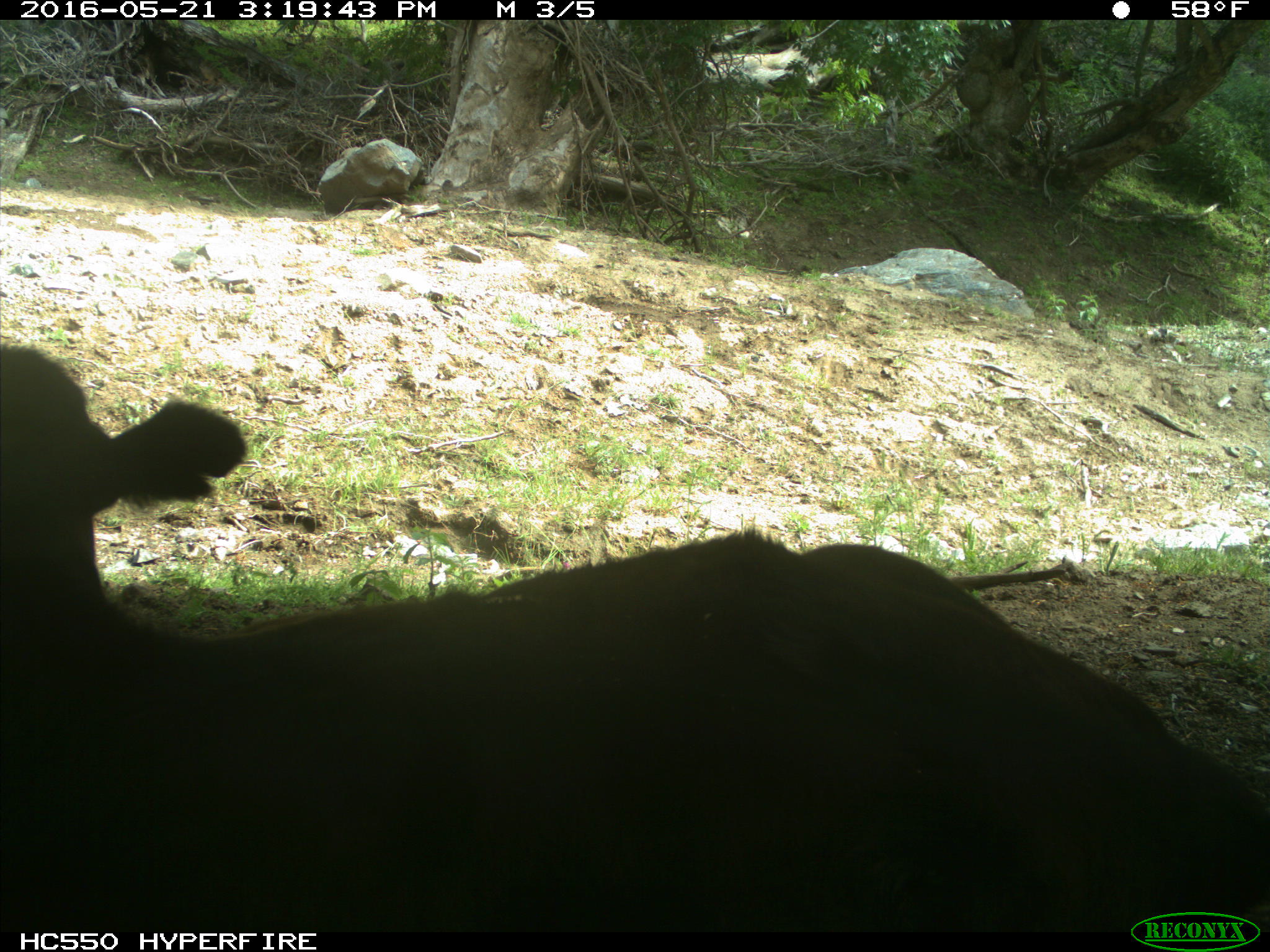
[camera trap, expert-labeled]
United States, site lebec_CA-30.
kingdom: Animalia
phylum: Chordata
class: Mammalia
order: Artiodactyla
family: Bovidae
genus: Bos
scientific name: Bos taurus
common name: domestic cow